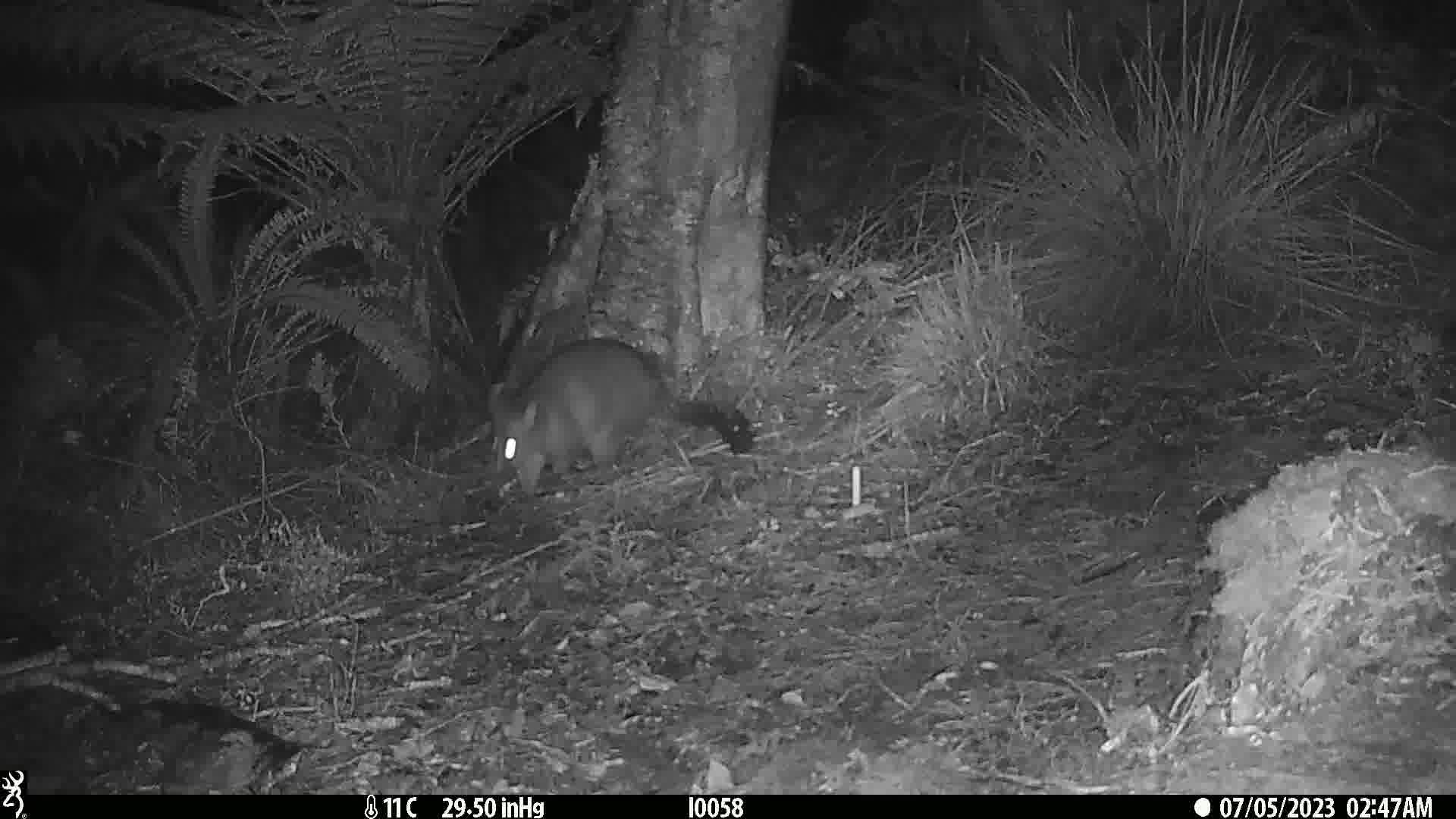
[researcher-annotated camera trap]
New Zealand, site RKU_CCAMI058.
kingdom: Animalia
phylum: Chordata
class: Mammalia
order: Diprotodontia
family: Phalangeridae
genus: Trichosurus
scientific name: Trichosurus vulpecula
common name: common brushtail possum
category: possum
Possum (common brushtail possum) (Trichosurus vulpecula).